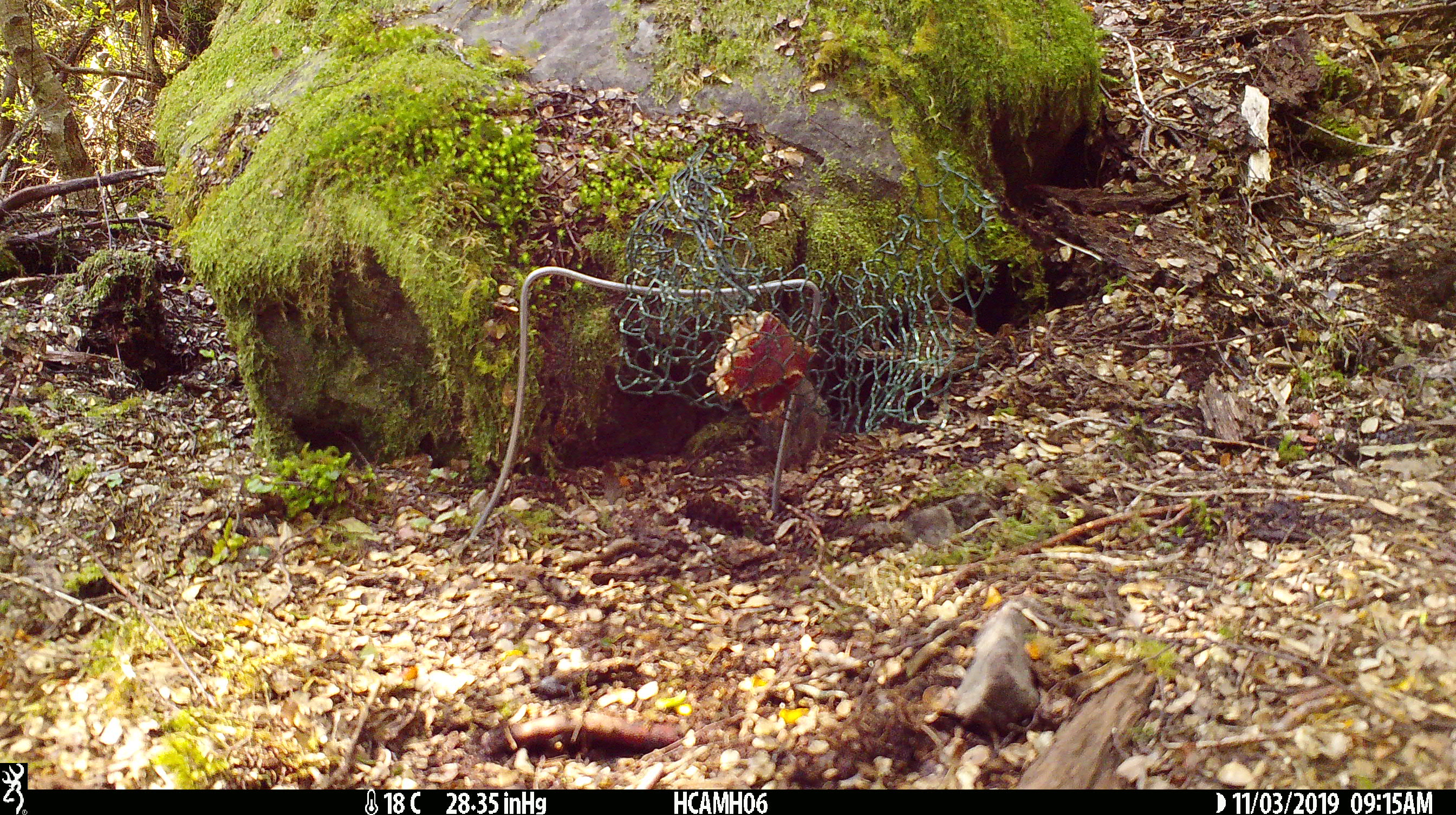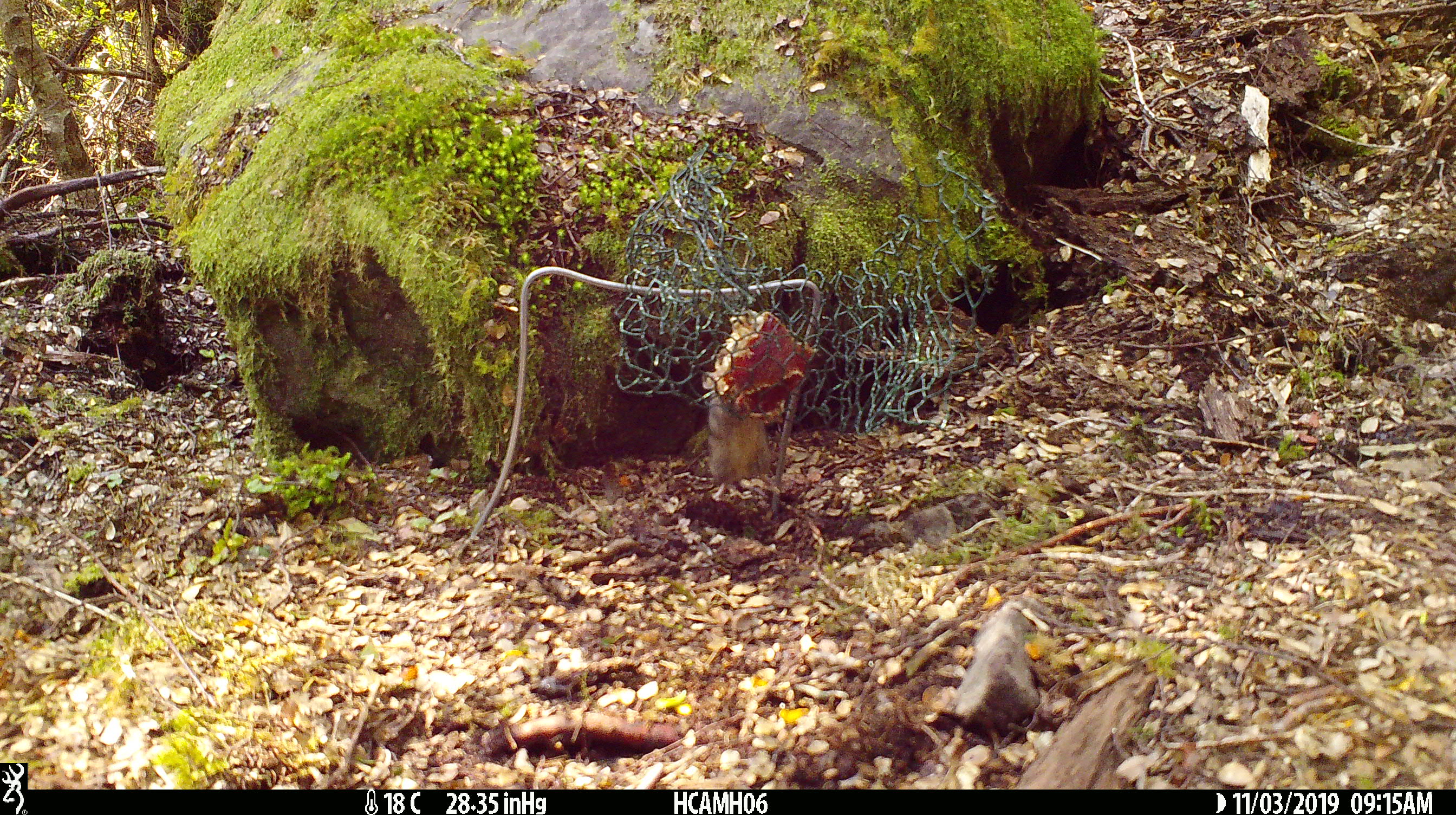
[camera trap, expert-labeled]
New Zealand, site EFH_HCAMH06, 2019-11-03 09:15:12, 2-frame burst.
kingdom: Animalia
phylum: Chordata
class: Mammalia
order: Rodentia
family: Muridae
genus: Mus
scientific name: Mus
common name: mouse